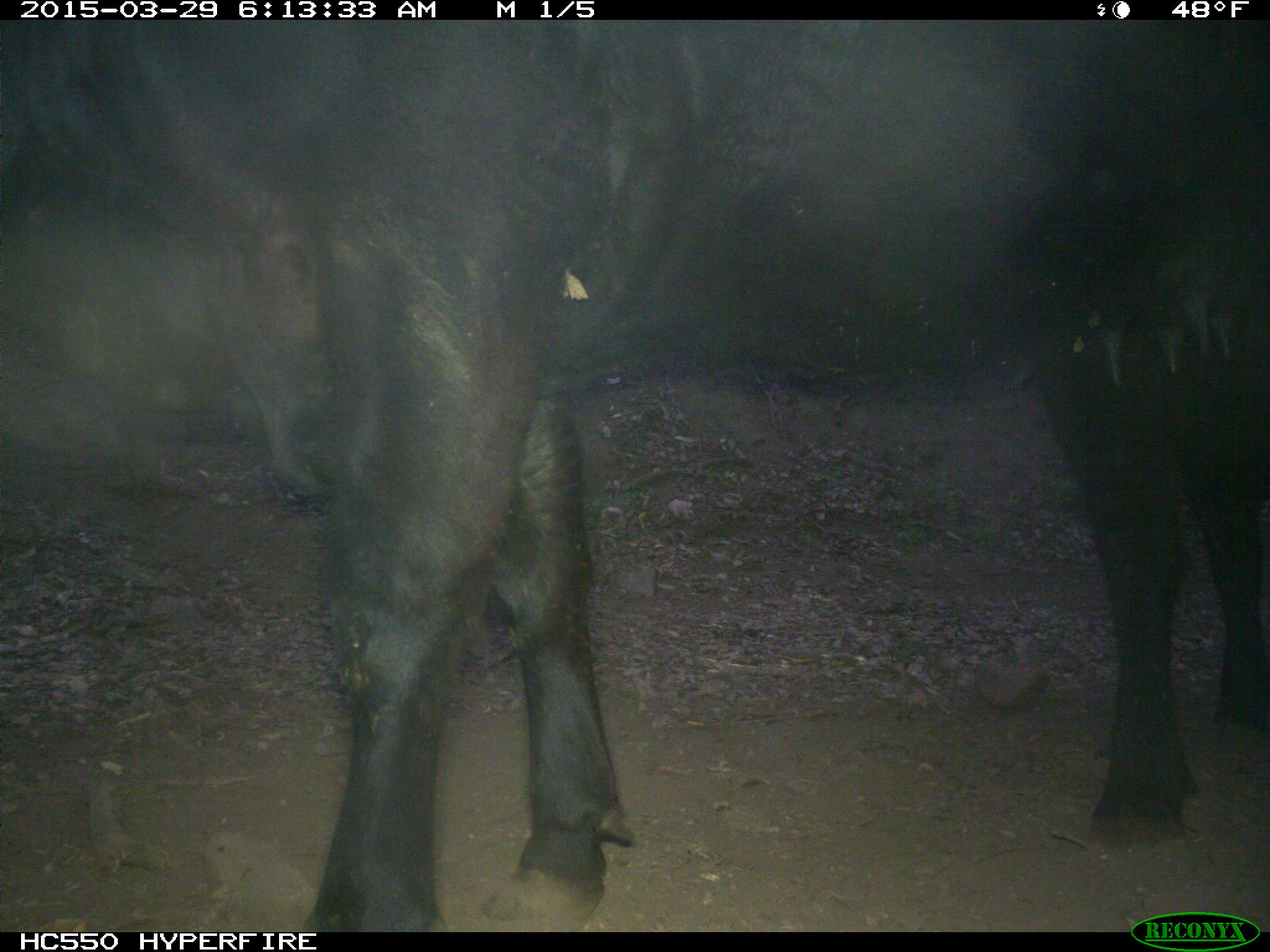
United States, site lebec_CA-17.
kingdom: Animalia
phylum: Chordata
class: Mammalia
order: Artiodactyla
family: Bovidae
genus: Bos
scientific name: Bos taurus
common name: domestic cow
Bos taurus (domestic cow).